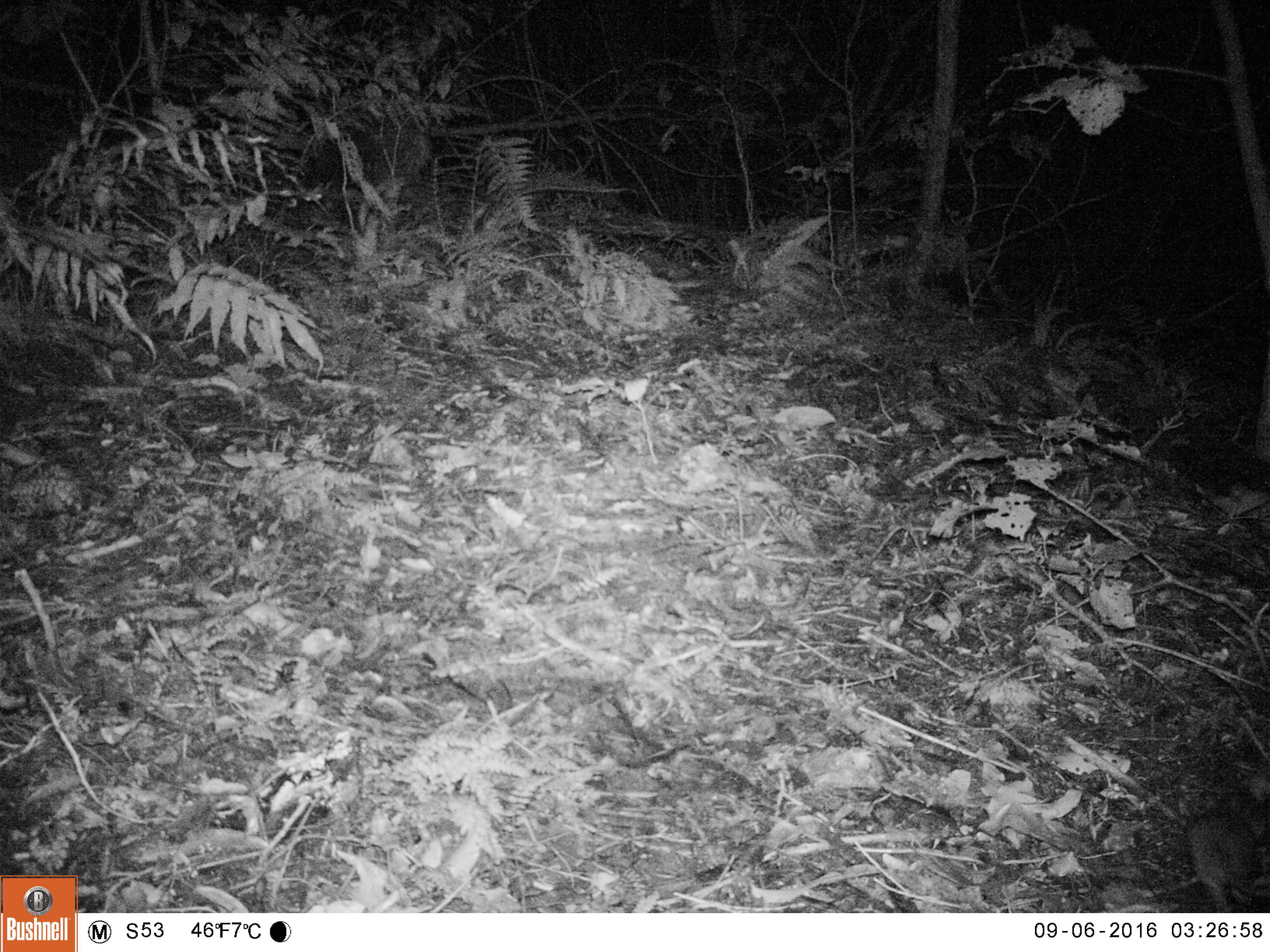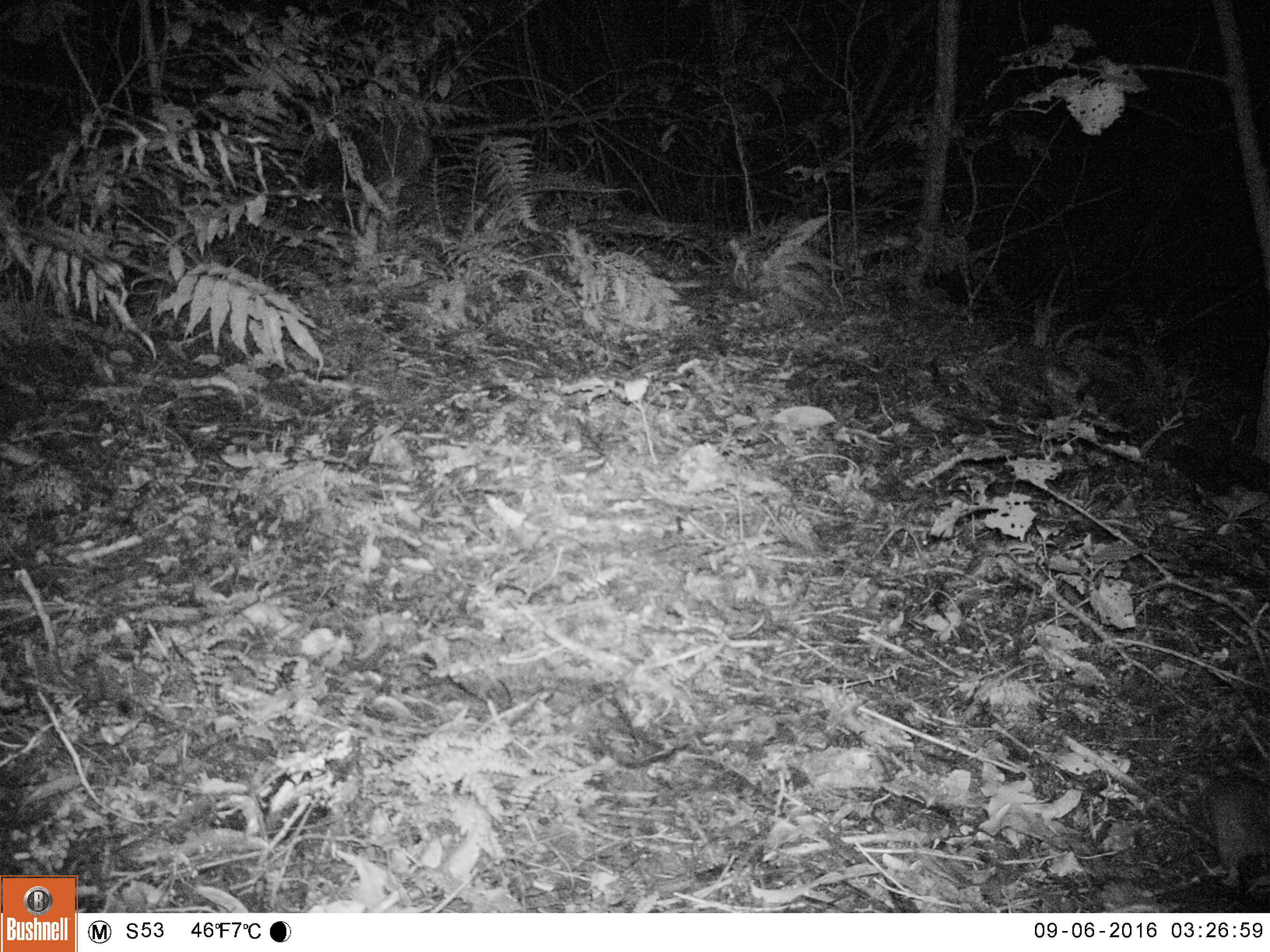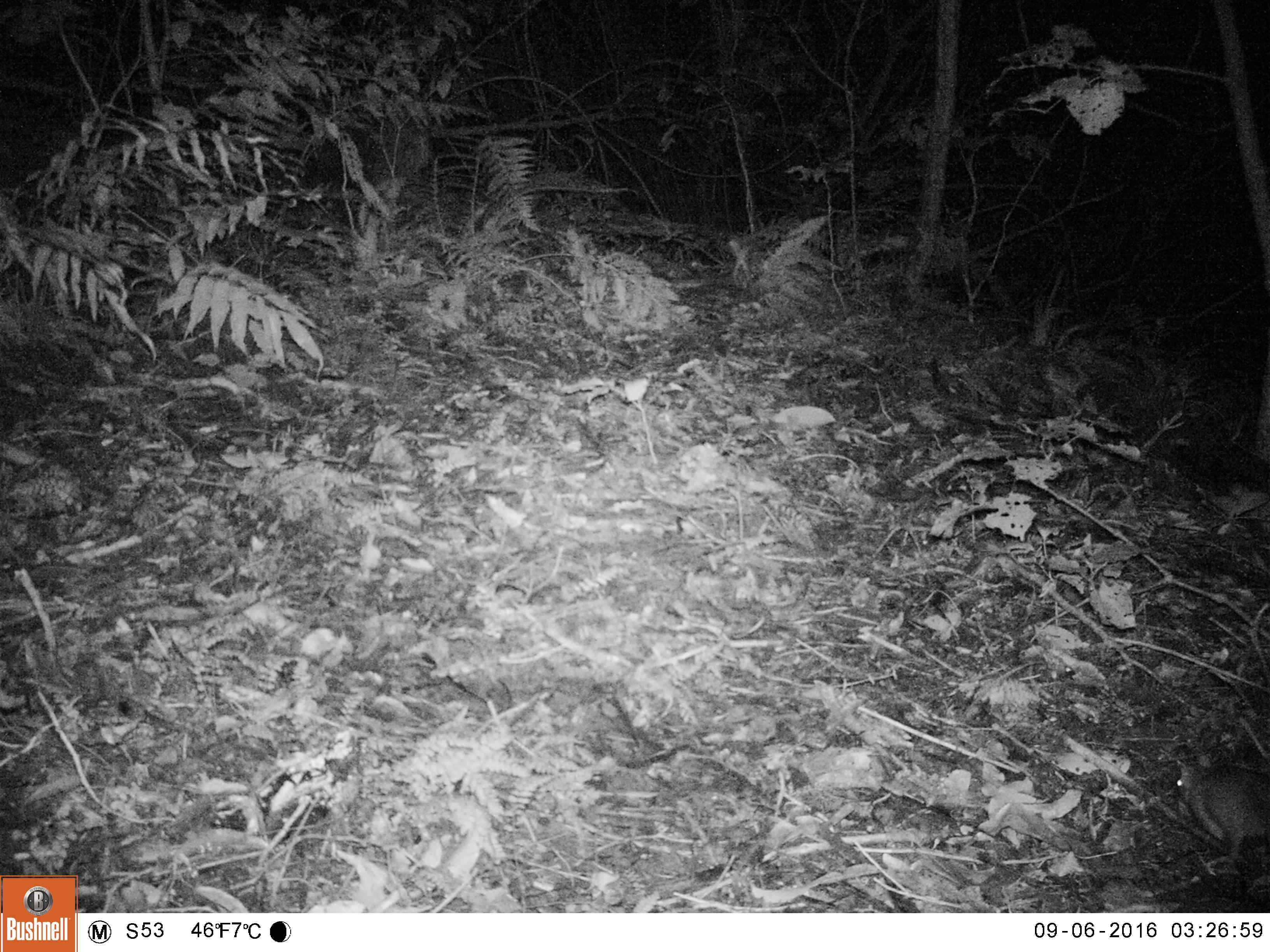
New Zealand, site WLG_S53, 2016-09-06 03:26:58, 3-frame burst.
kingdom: Animalia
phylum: Chordata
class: Mammalia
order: Rodentia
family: Muridae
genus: Rattus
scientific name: Rattus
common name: rat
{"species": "rat (Rattus)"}